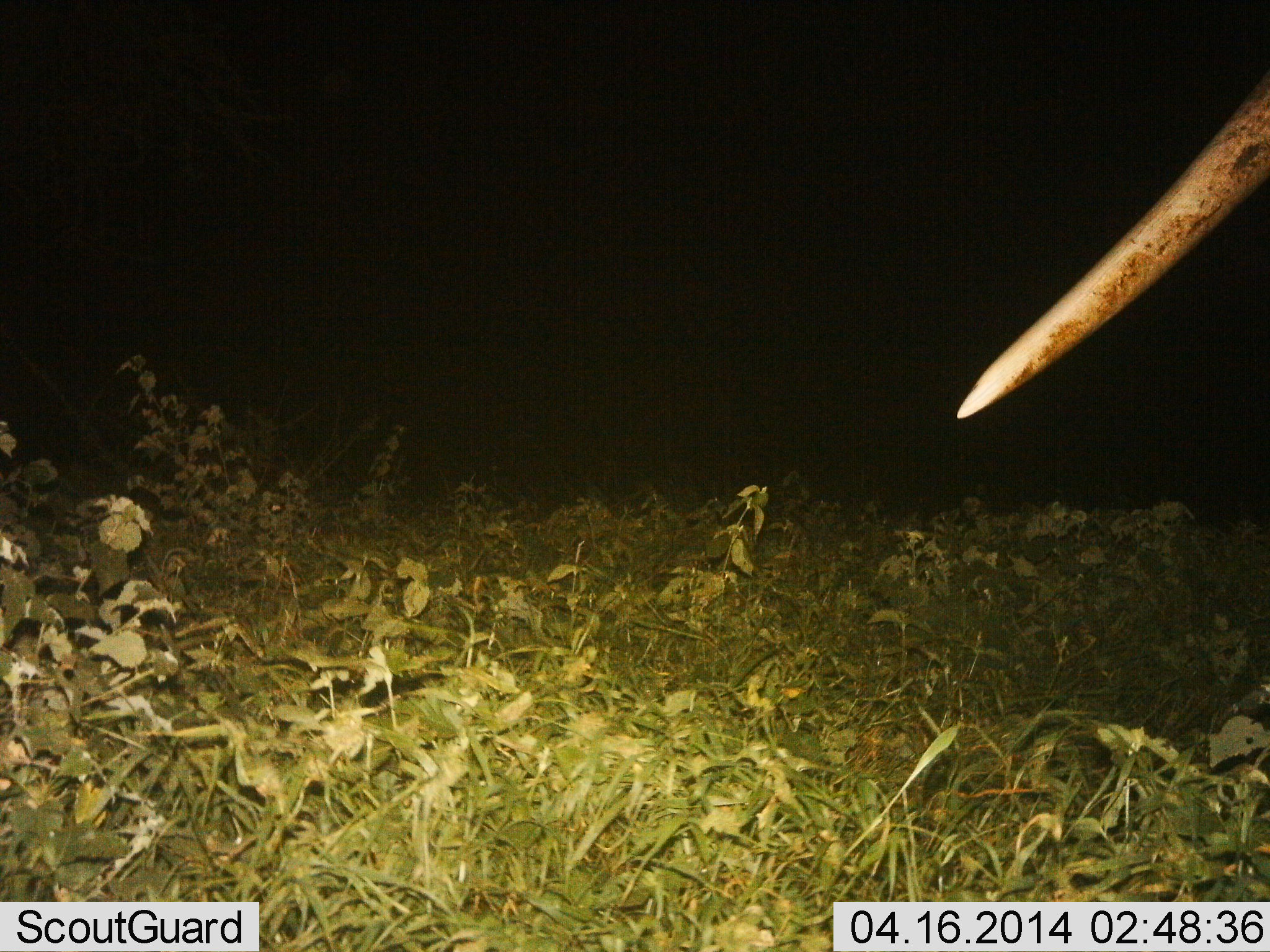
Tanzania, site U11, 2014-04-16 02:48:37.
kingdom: Animalia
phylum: Chordata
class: Mammalia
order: Proboscidea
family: Elephantidae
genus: Loxodonta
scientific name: Loxodonta africana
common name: african bush elephant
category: elephant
Elephant (african bush elephant) (Loxodonta africana), count 1. Behavior (volunteer vote fractions): standing 90%, resting 0%, moving 10%, interacting 0%. Young present (vote fraction): 0%. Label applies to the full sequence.